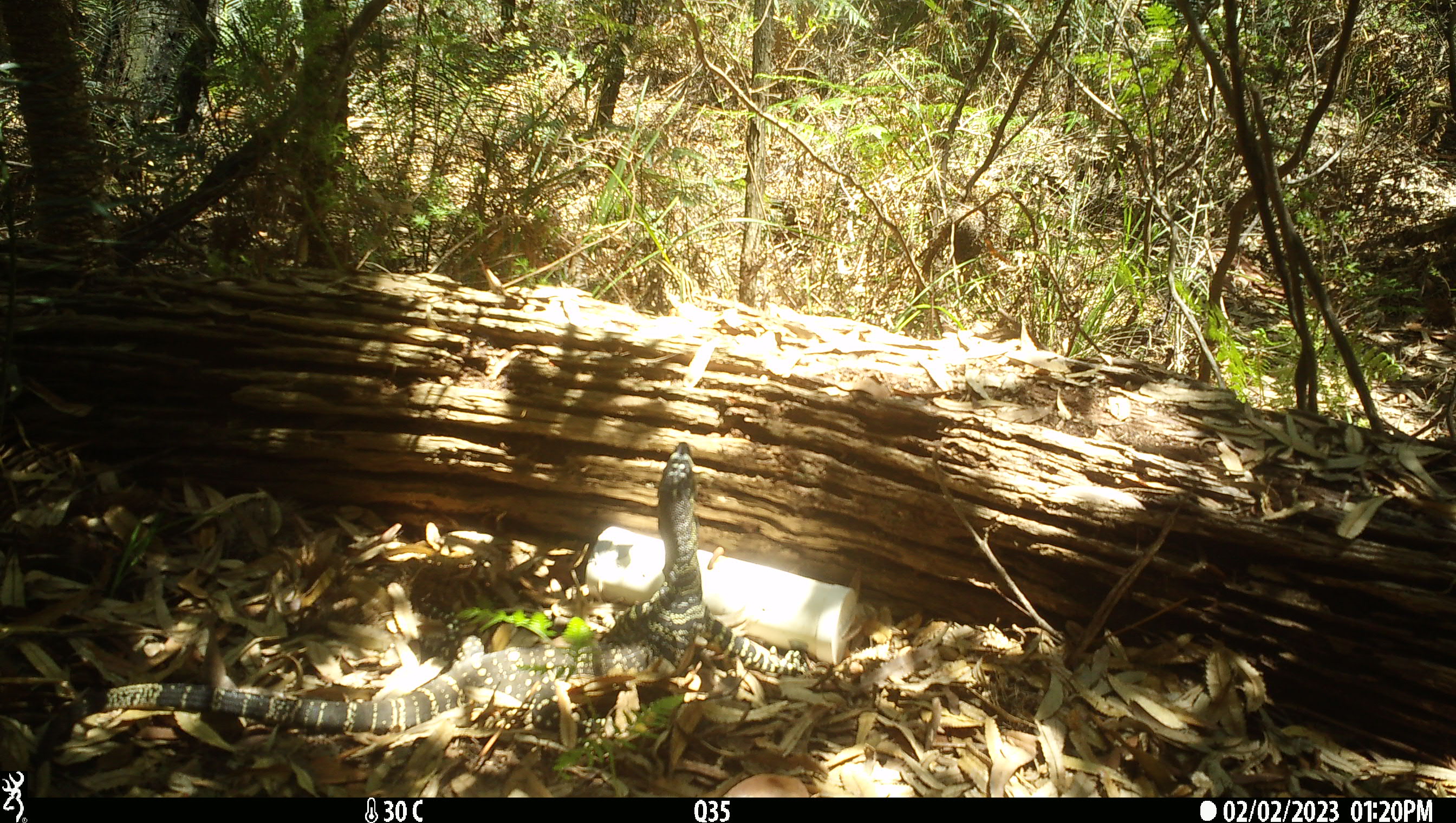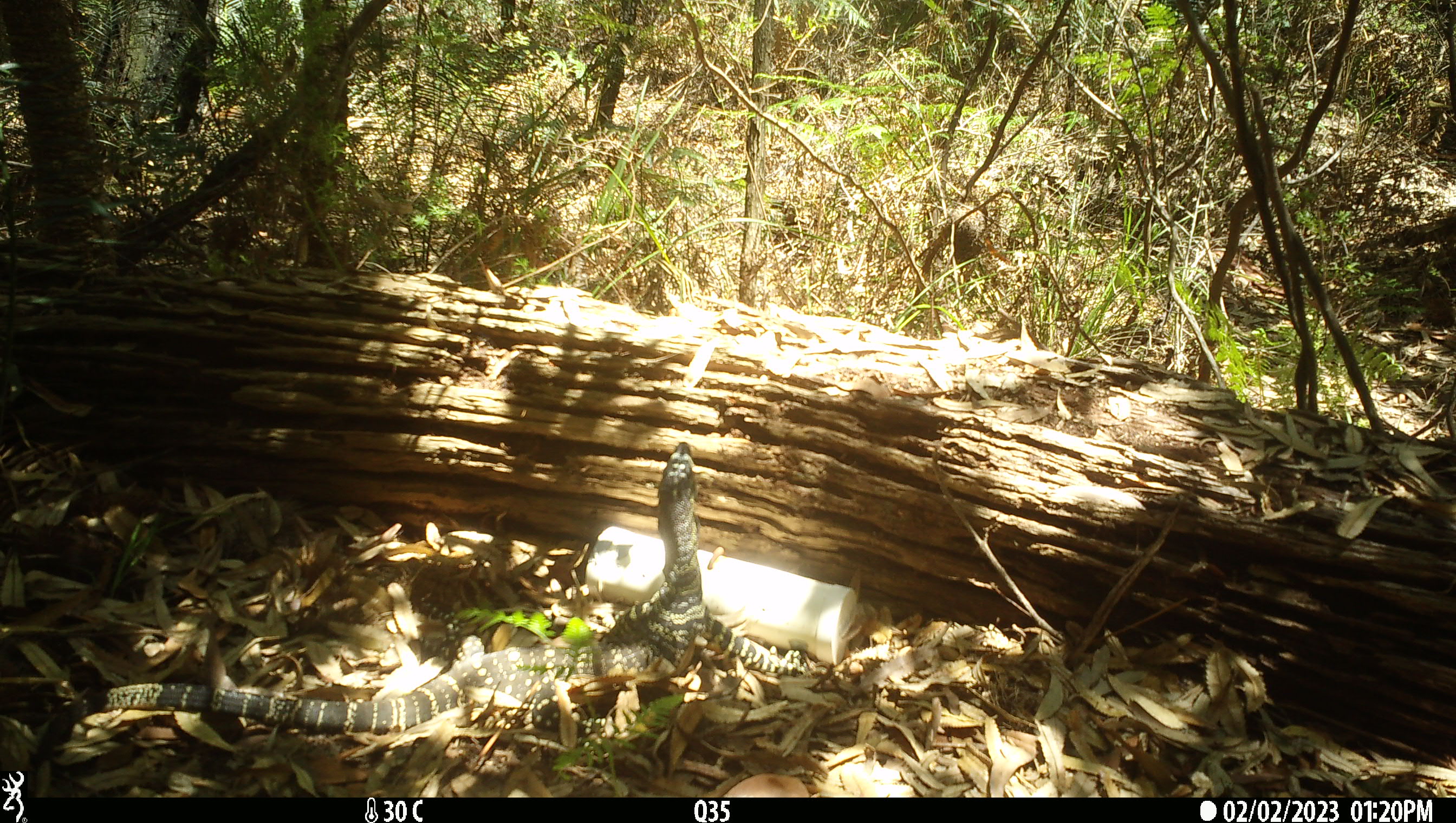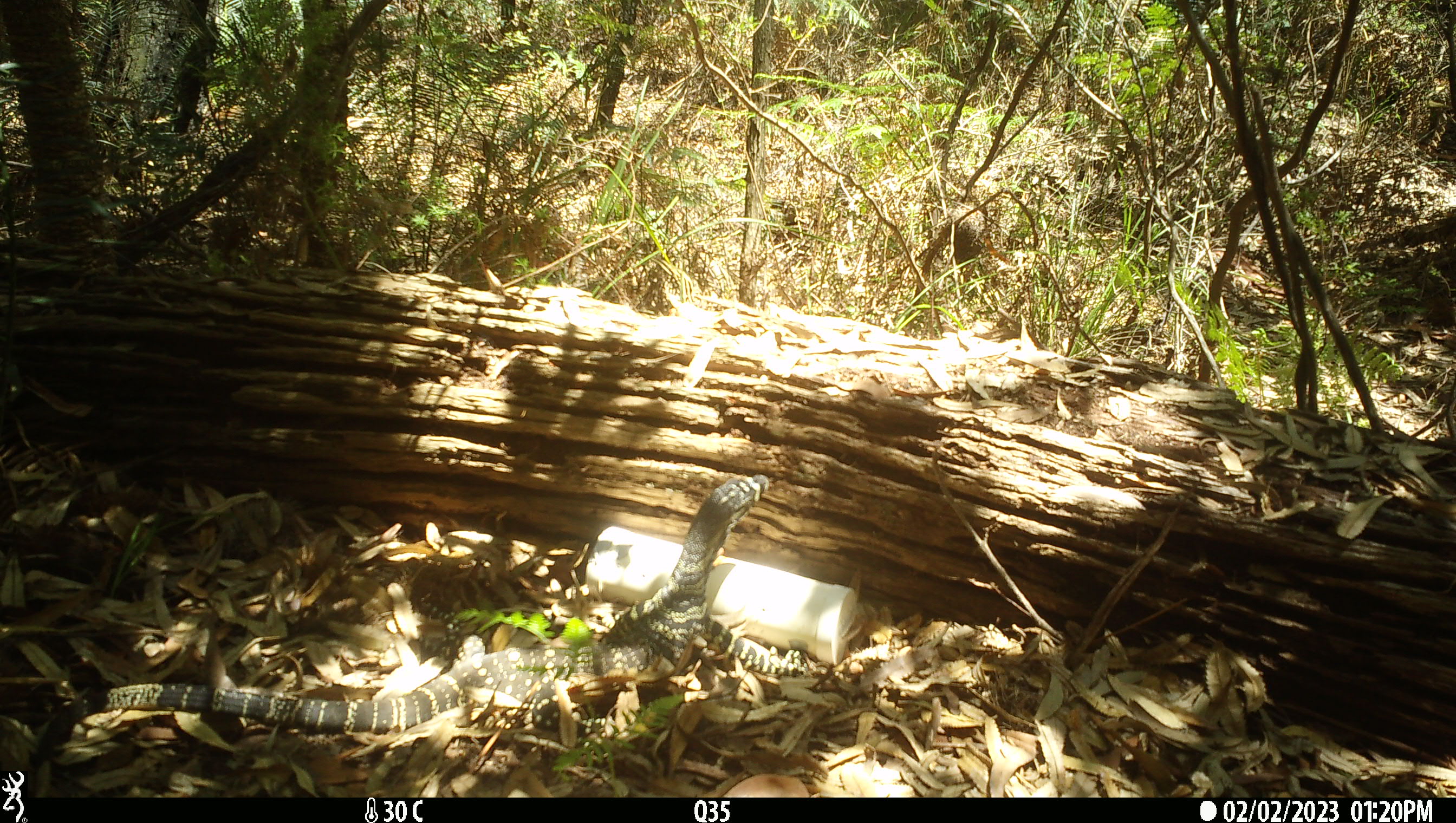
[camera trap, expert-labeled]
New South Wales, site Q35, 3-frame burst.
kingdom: Animalia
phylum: Chordata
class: Reptilia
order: Squamata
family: Varanidae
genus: Varanus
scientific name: Varanus varius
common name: lace monitor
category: goanna